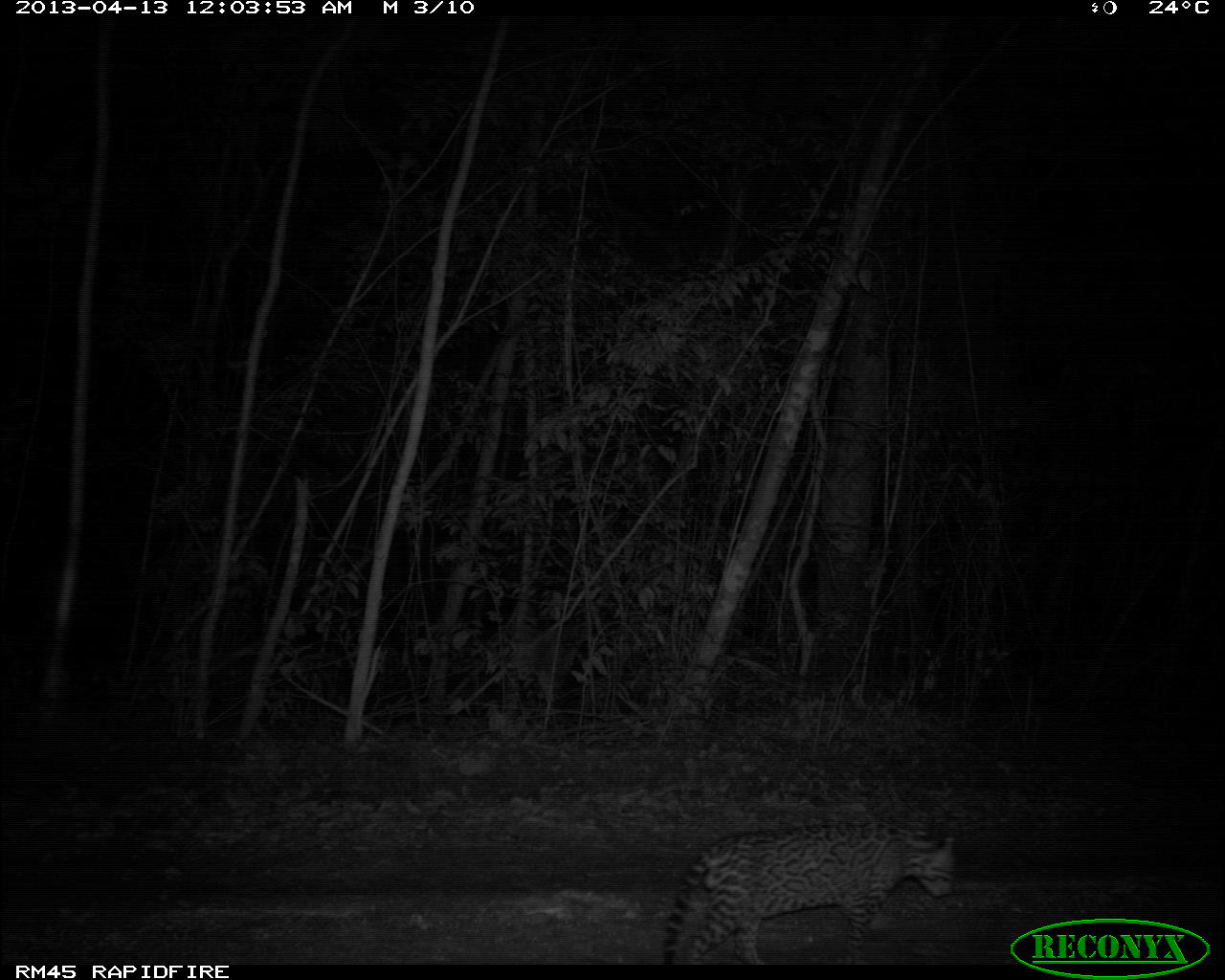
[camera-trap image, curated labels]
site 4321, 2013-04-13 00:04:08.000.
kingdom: Animalia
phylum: Chordata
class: Mammalia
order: Carnivora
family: Felidae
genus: Leopardus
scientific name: Leopardus pardalis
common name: ocelot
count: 1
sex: male